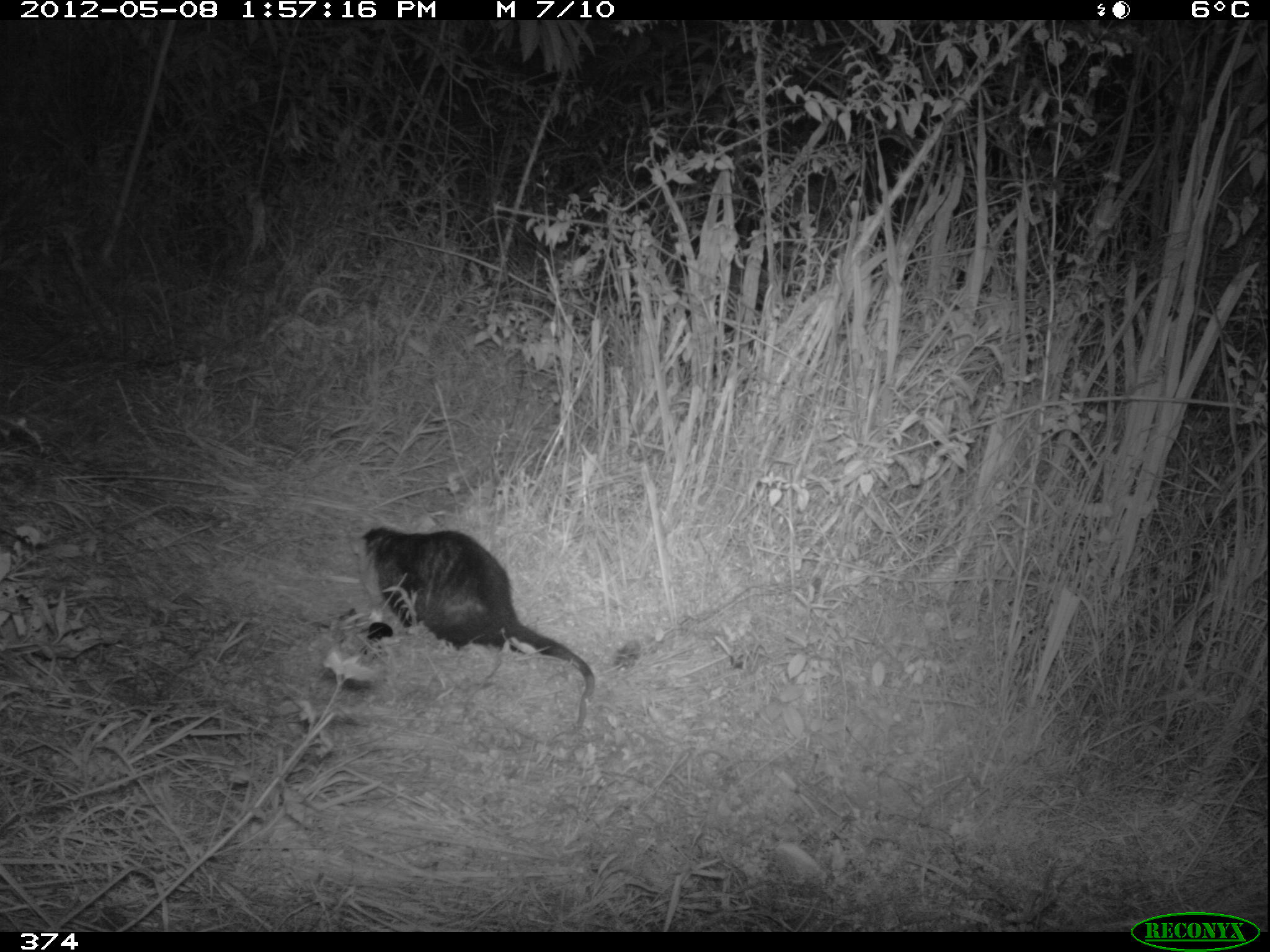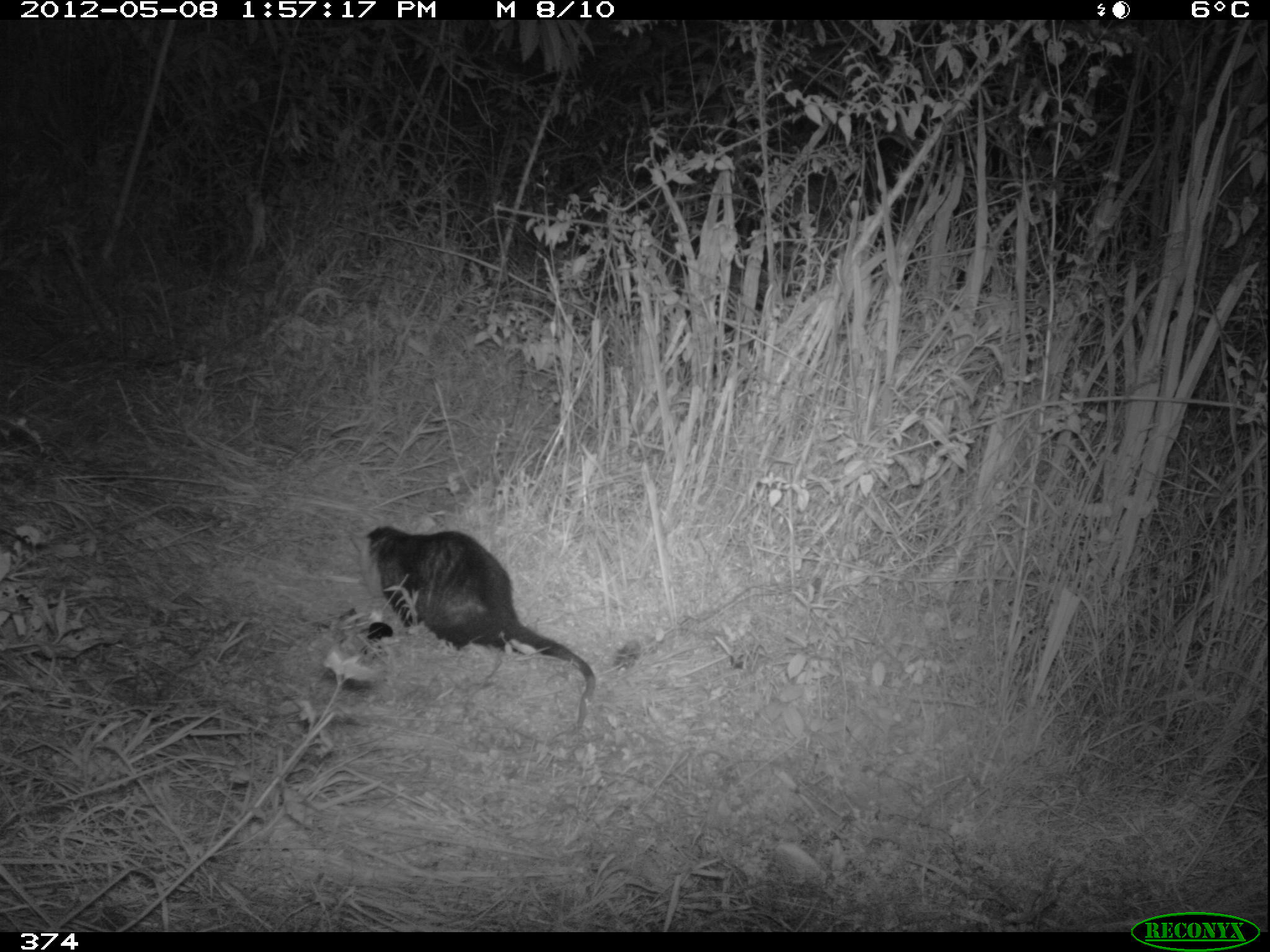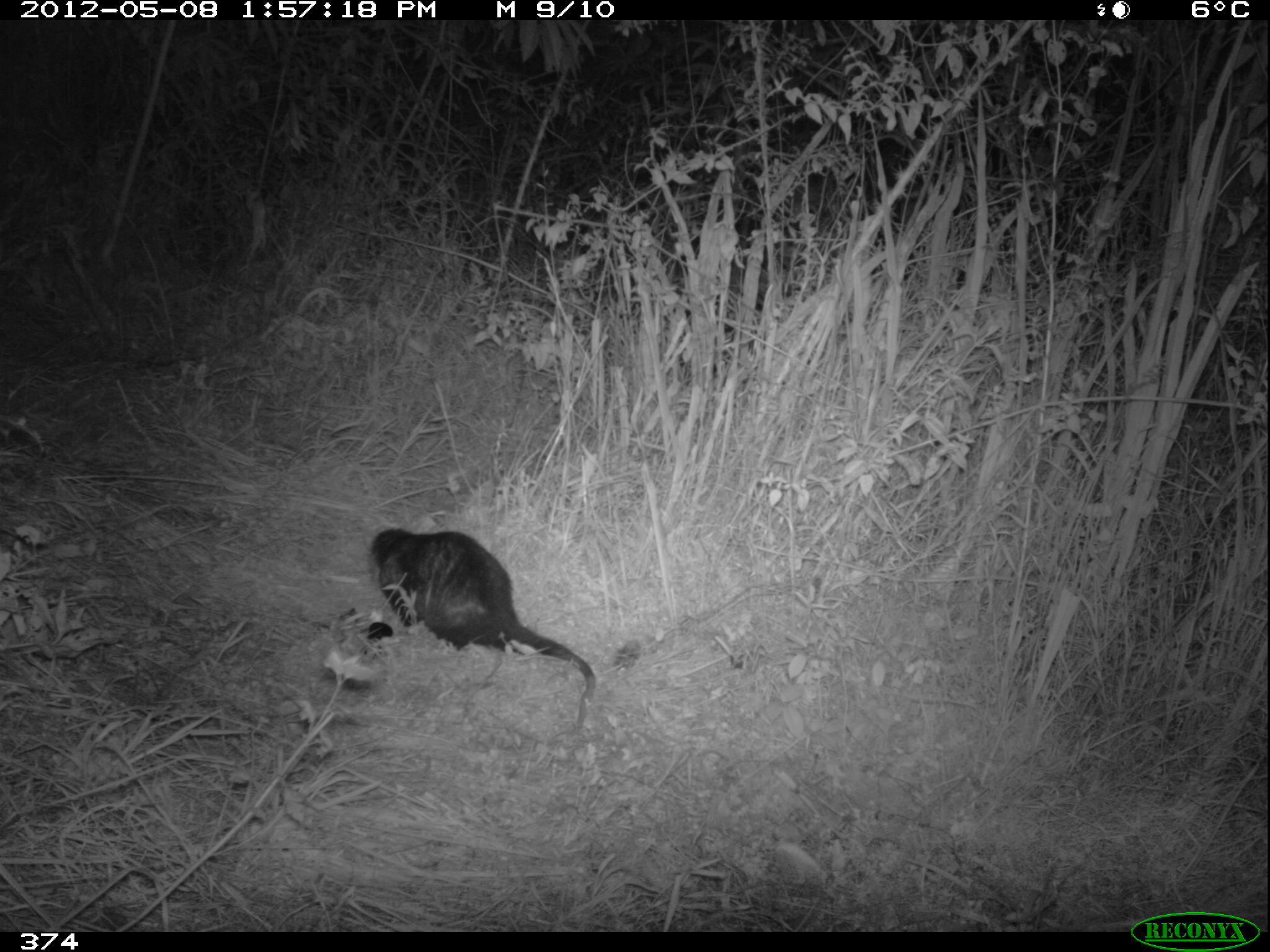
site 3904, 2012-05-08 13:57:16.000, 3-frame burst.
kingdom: Animalia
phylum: Chordata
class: Mammalia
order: Didelphimorphia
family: Didelphidae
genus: Didelphis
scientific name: Didelphis pernigra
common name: andean white-eared opossum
Didelphis pernigra (andean white-eared opossum).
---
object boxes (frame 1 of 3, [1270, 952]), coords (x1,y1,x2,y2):
didelphis pernigra: (344,522,595,739)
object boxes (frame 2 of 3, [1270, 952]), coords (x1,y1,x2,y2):
didelphis pernigra: (362,520,604,744)